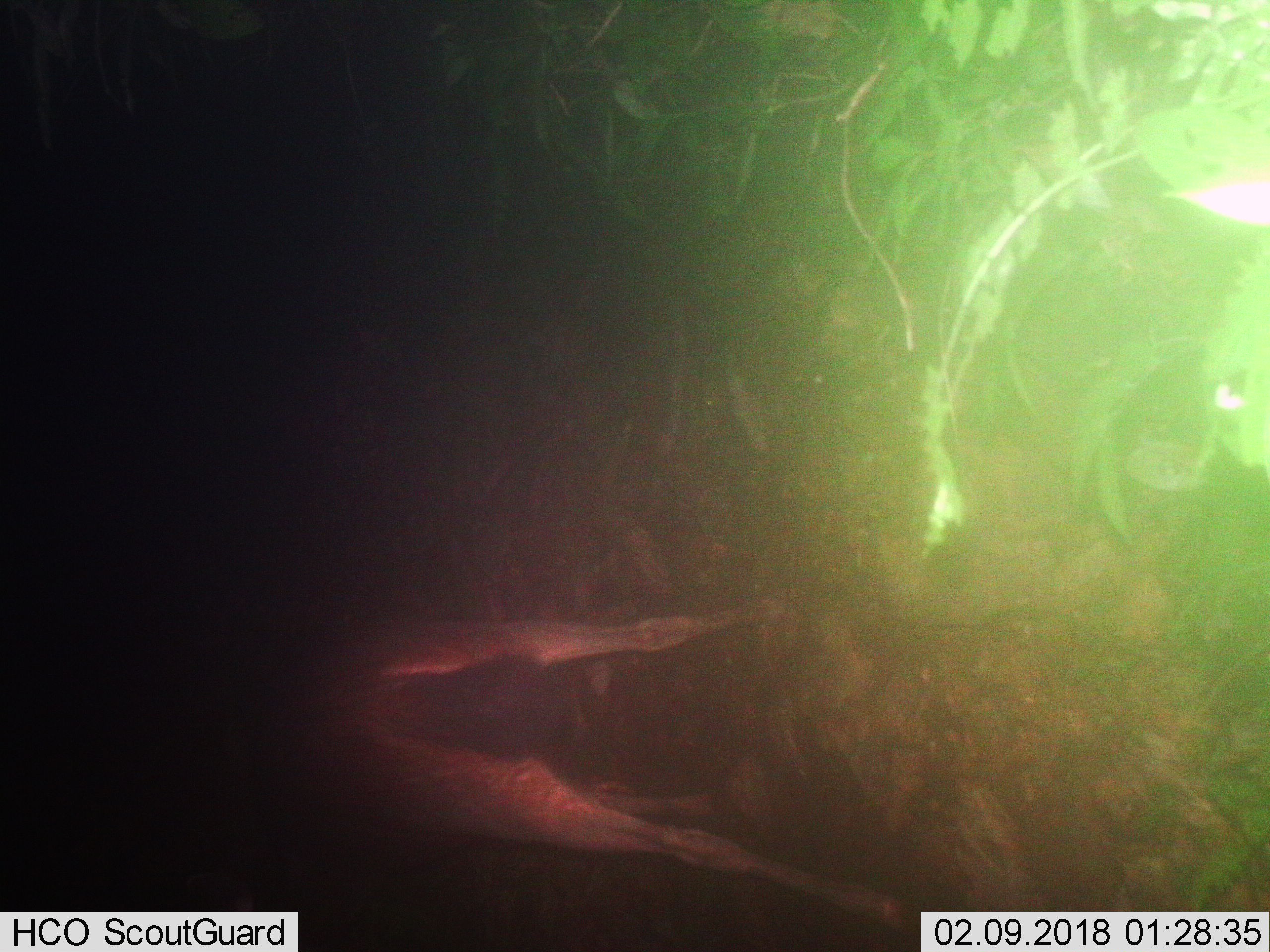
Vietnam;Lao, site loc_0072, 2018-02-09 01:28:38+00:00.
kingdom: Animalia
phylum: Chordata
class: Mammalia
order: Artiodactyla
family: Cervidae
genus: Rusa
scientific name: Rusa unicolor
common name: sambar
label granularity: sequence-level